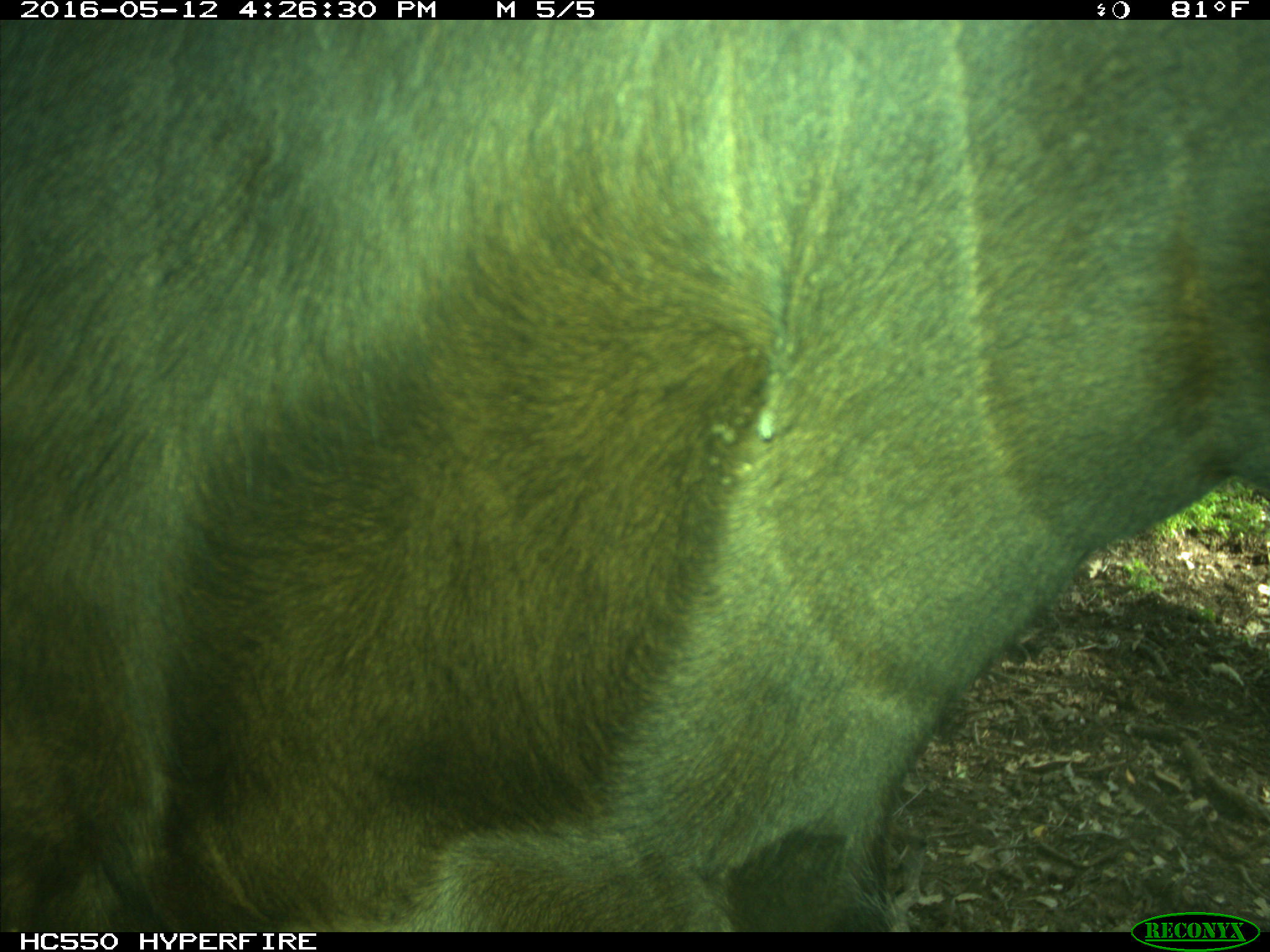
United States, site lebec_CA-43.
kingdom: Animalia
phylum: Chordata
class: Mammalia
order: Artiodactyla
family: Bovidae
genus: Bos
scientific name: Bos taurus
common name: domestic cow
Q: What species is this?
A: Bos taurus (domestic cow).